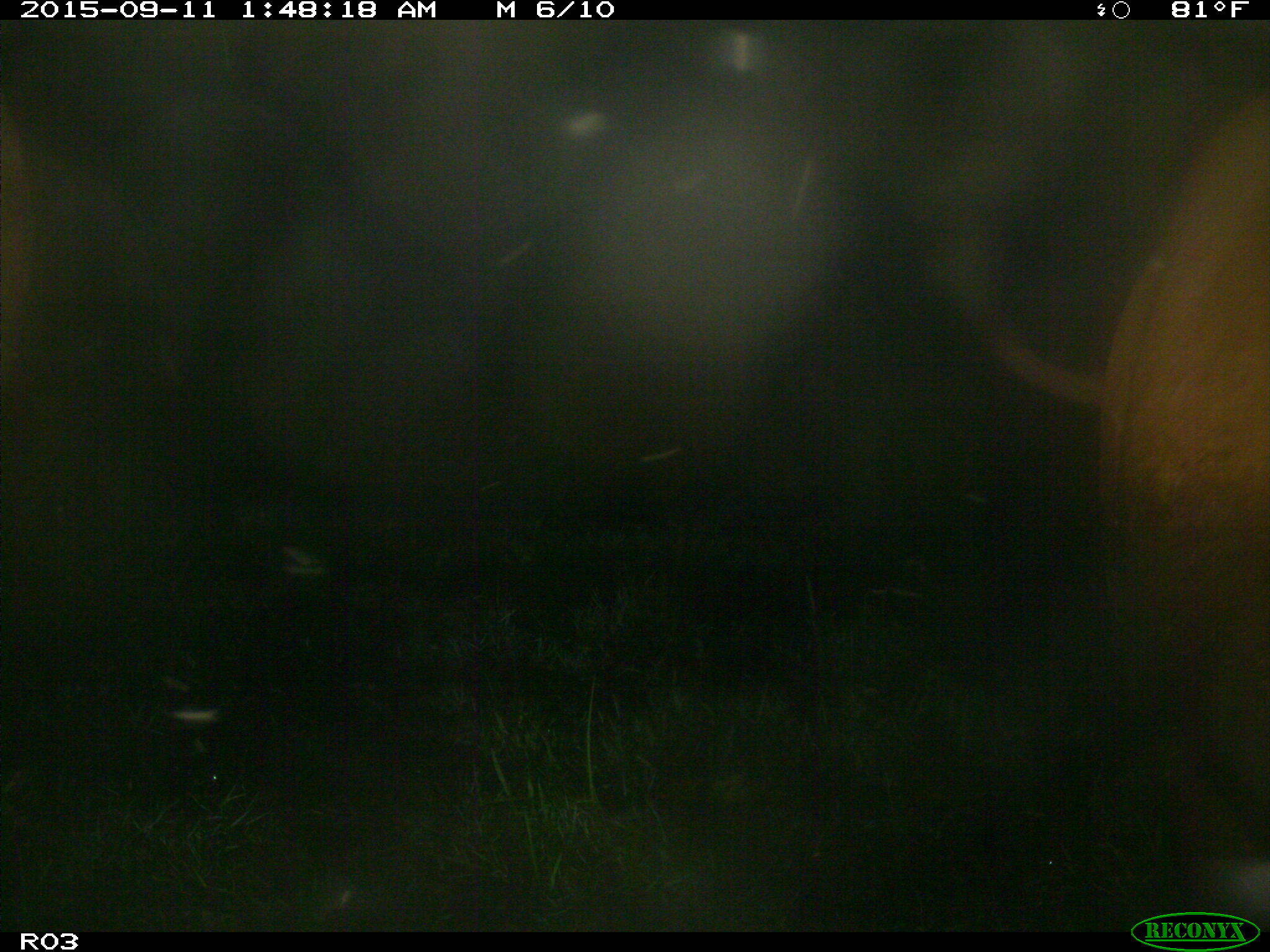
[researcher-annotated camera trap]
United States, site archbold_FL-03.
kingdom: Animalia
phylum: Chordata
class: Mammalia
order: Artiodactyla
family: Bovidae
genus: Bos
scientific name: Bos taurus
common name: domestic cow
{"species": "Bos taurus (domestic cow)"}